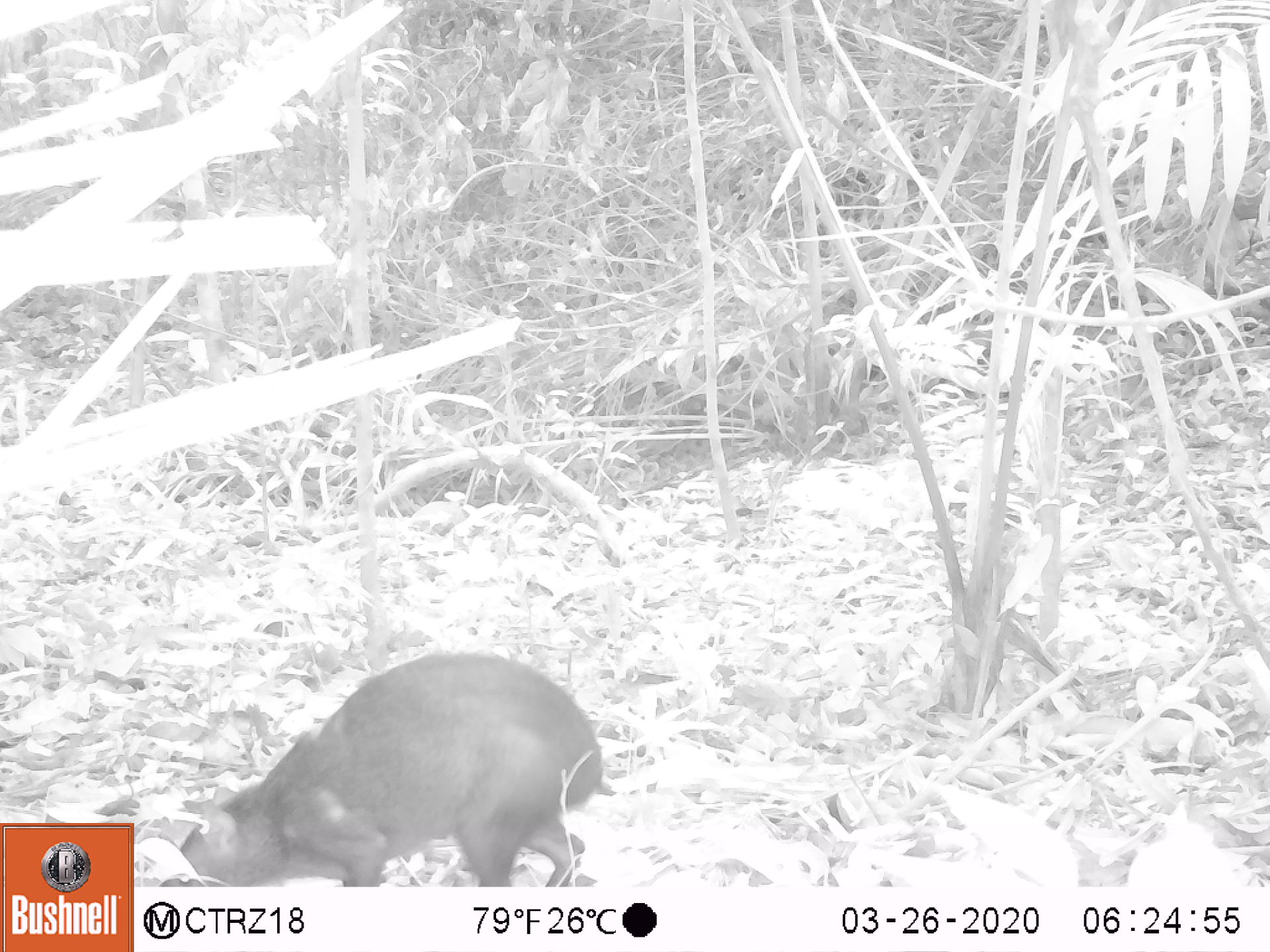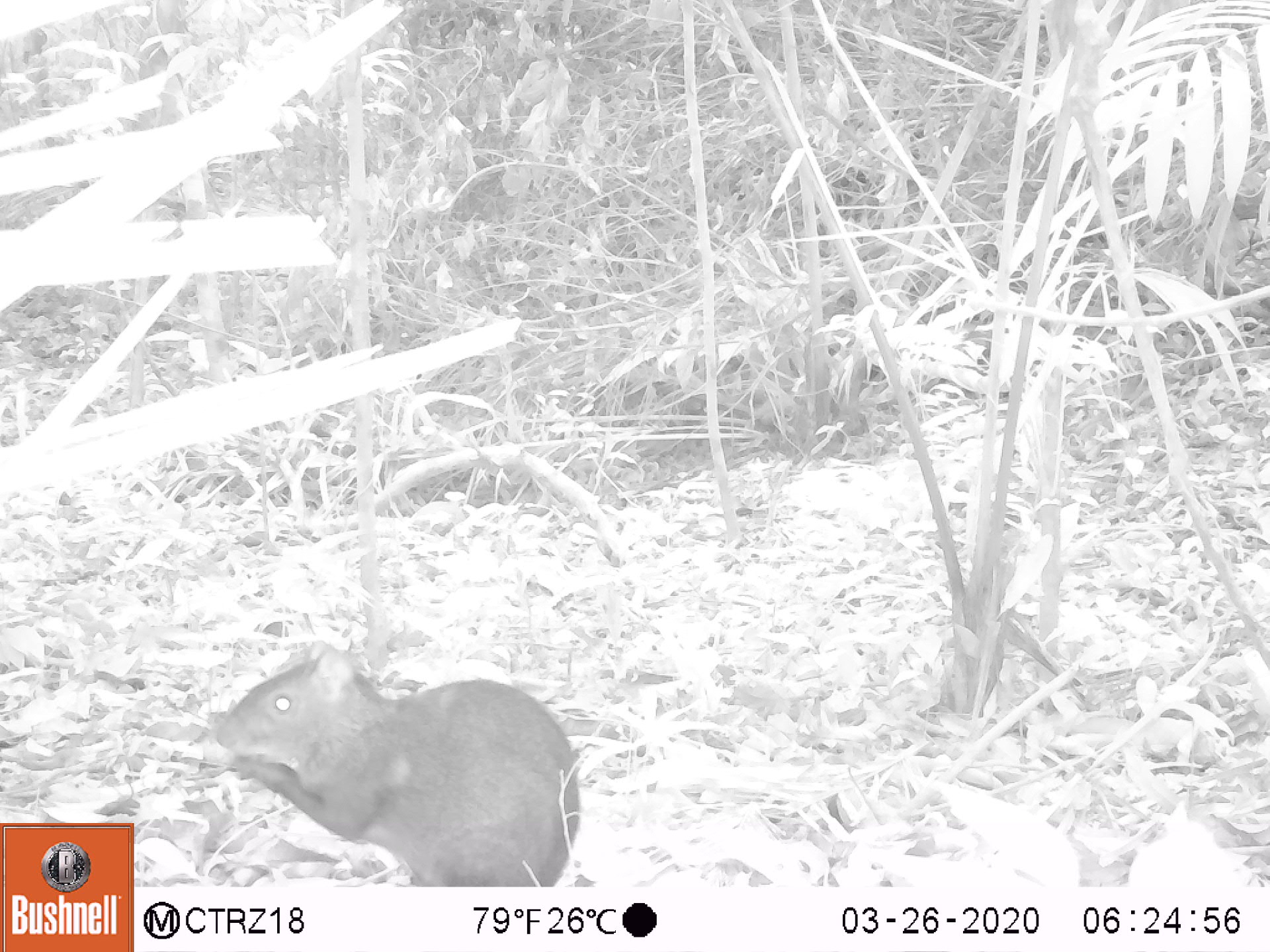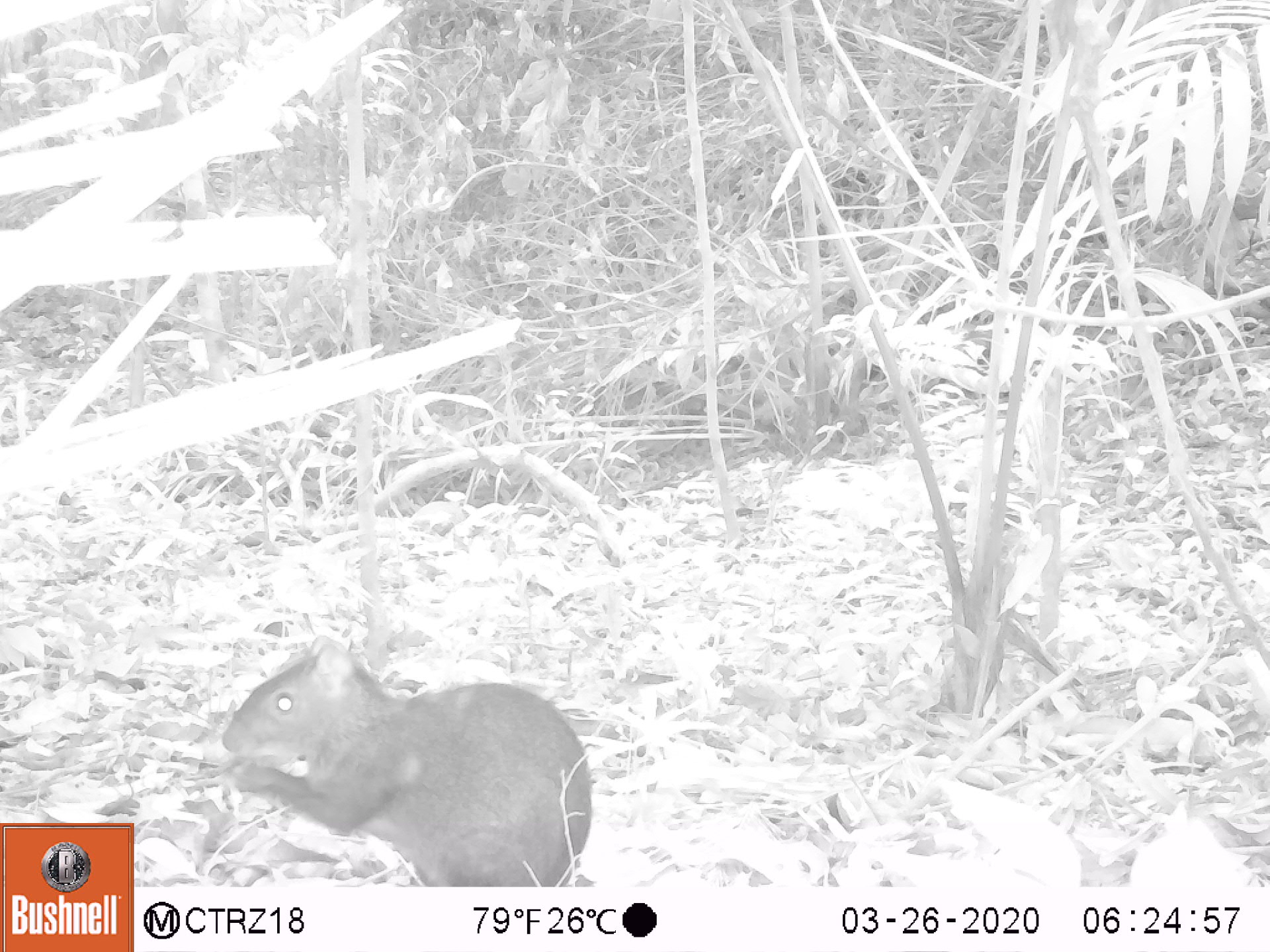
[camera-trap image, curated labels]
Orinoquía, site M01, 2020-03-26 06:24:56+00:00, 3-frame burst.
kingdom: Animalia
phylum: Chordata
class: Mammalia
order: Rodentia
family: Dasyproctidae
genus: Dasyprocta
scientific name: Dasyprocta fuliginosa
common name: black agouti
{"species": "black agouti (Dasyprocta fuliginosa)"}